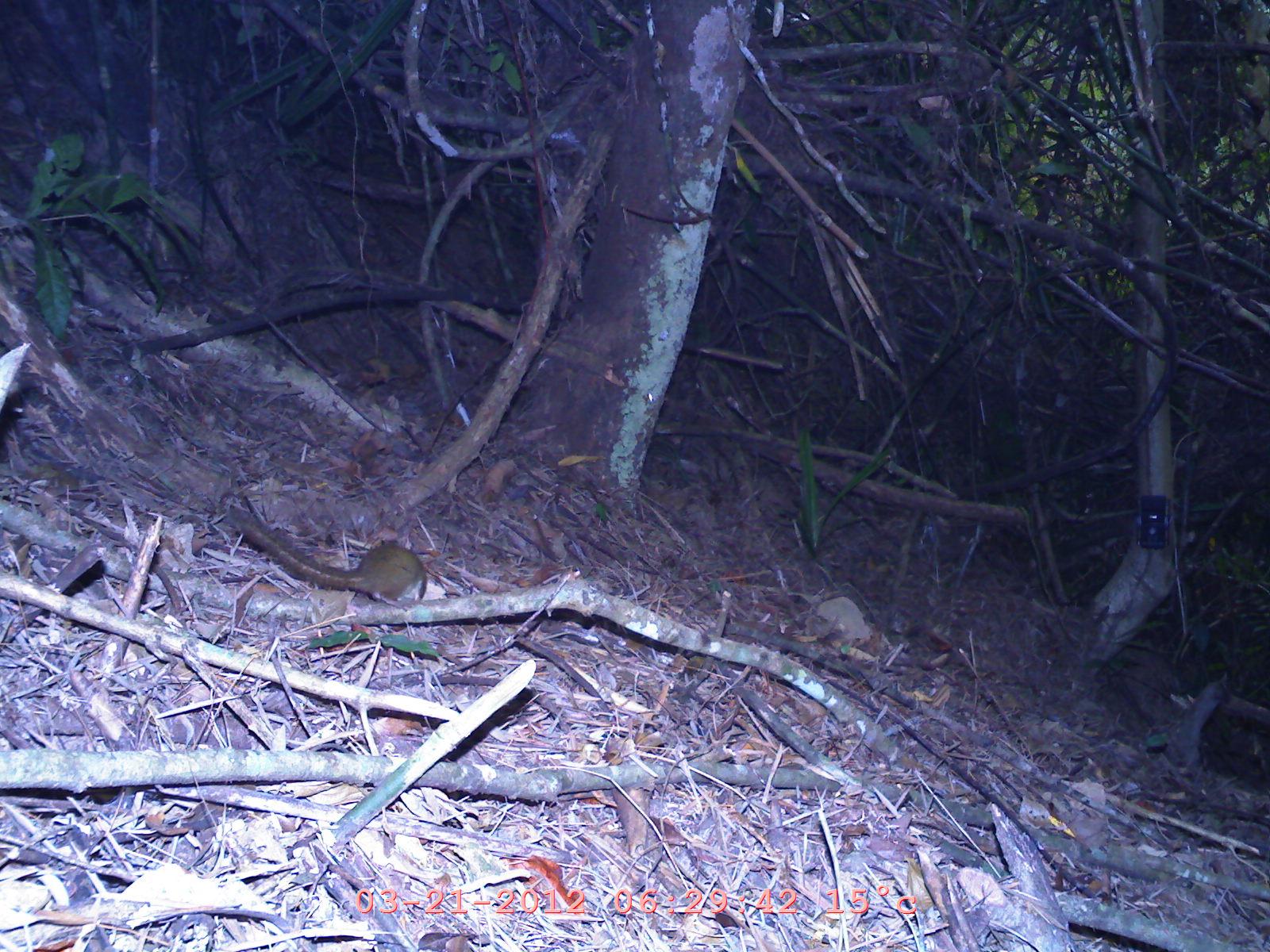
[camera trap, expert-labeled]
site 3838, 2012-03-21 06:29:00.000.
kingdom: Animalia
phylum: Chordata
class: Mammalia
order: Rodentia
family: Sciuridae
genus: Dremomys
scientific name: Dremomys rufigenis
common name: asian red-cheeked squirrel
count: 1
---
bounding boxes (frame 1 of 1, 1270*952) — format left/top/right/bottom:
dremomys rufigenis: 226/507/427/606